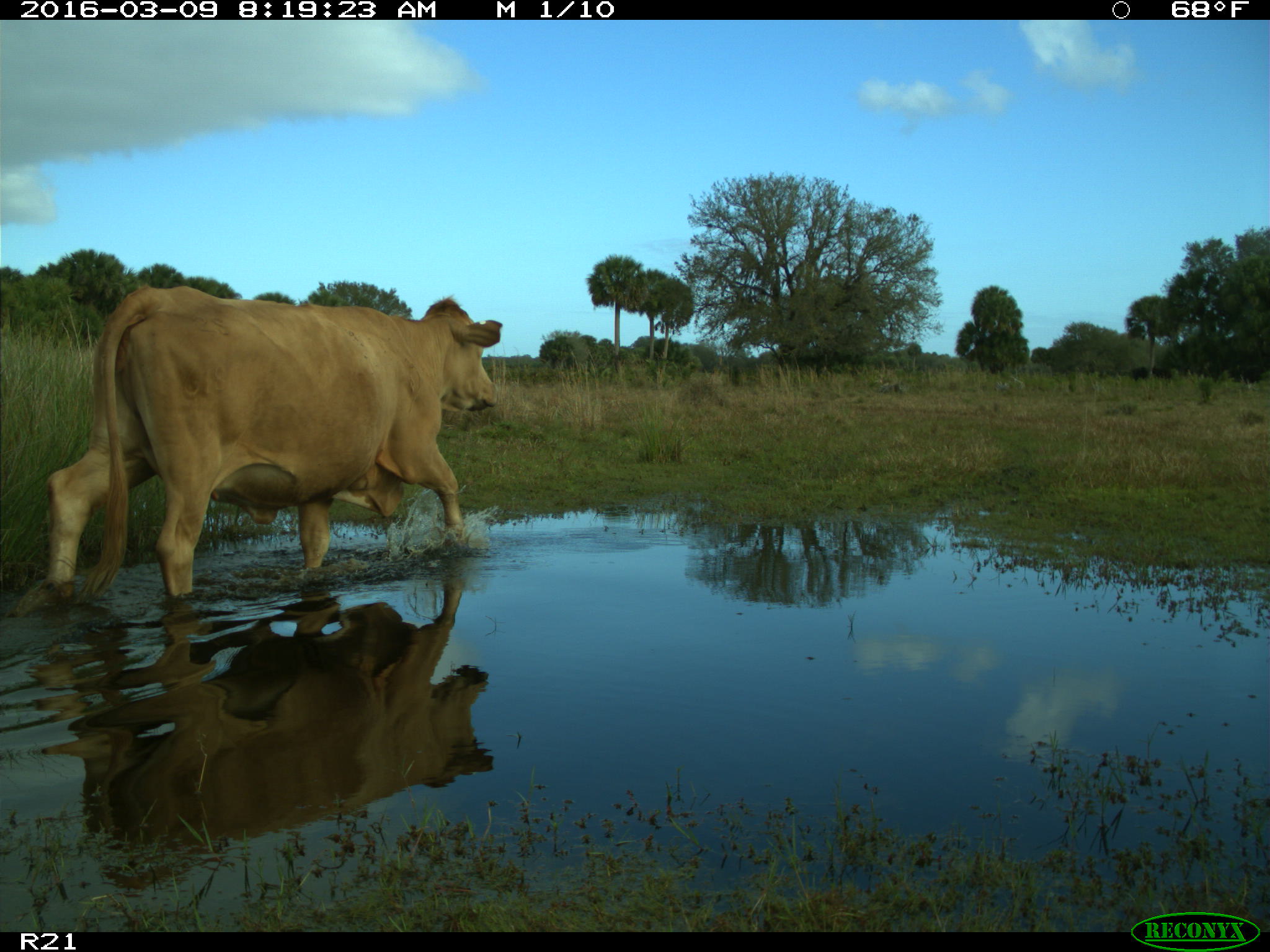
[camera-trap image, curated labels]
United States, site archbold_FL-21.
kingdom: Animalia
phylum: Chordata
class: Mammalia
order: Artiodactyla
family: Bovidae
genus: Bos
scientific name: Bos taurus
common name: domestic cow